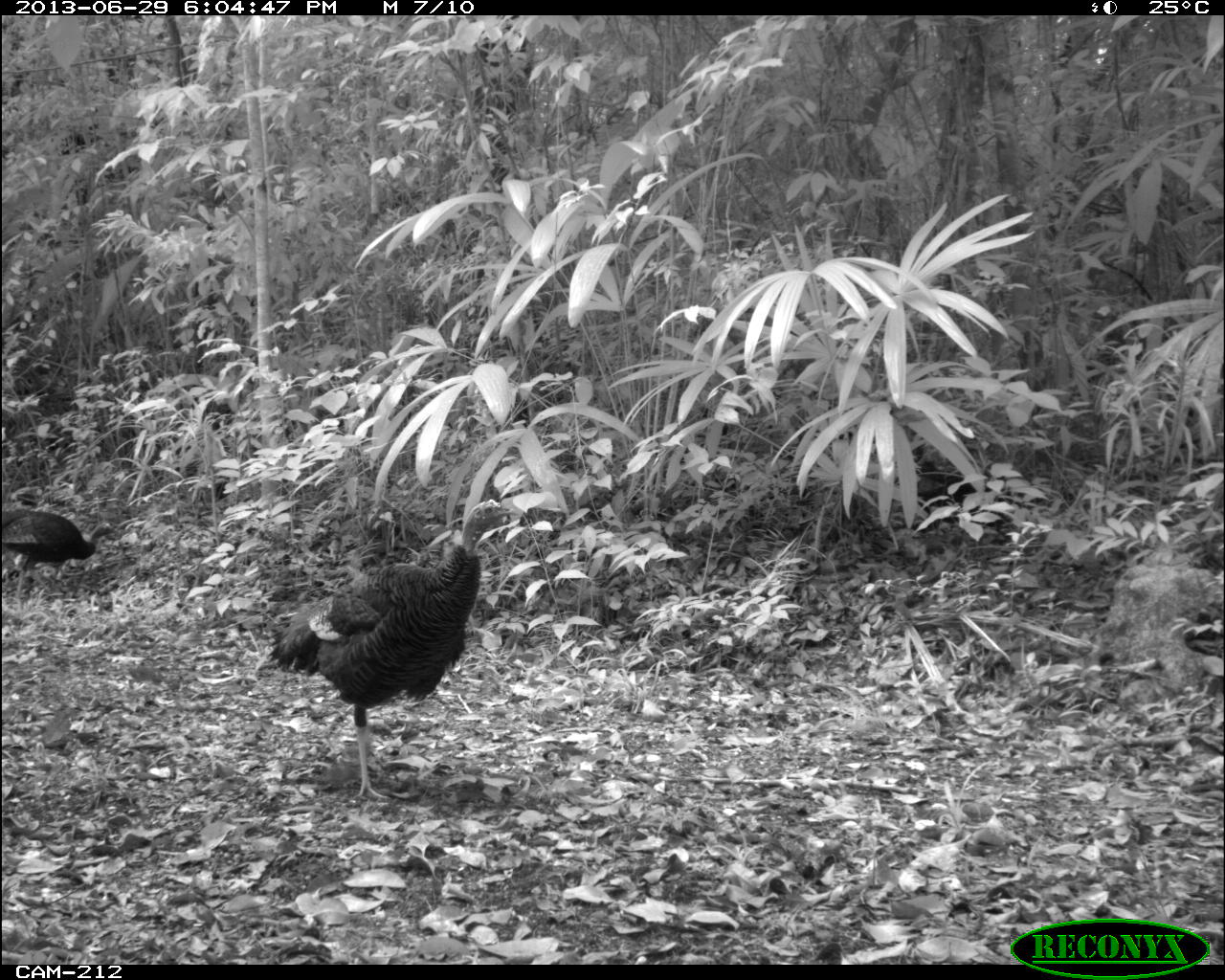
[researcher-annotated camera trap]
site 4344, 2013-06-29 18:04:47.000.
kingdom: Animalia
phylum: Chordata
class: Aves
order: Galliformes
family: Phasianidae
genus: Meleagris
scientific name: Meleagris ocellata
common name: ocellated turkey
Meleagris ocellata (ocellated turkey), count 3.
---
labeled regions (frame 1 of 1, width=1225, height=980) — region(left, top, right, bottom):
meleagris ocellata: region(262, 496, 520, 803); region(0, 510, 122, 612)